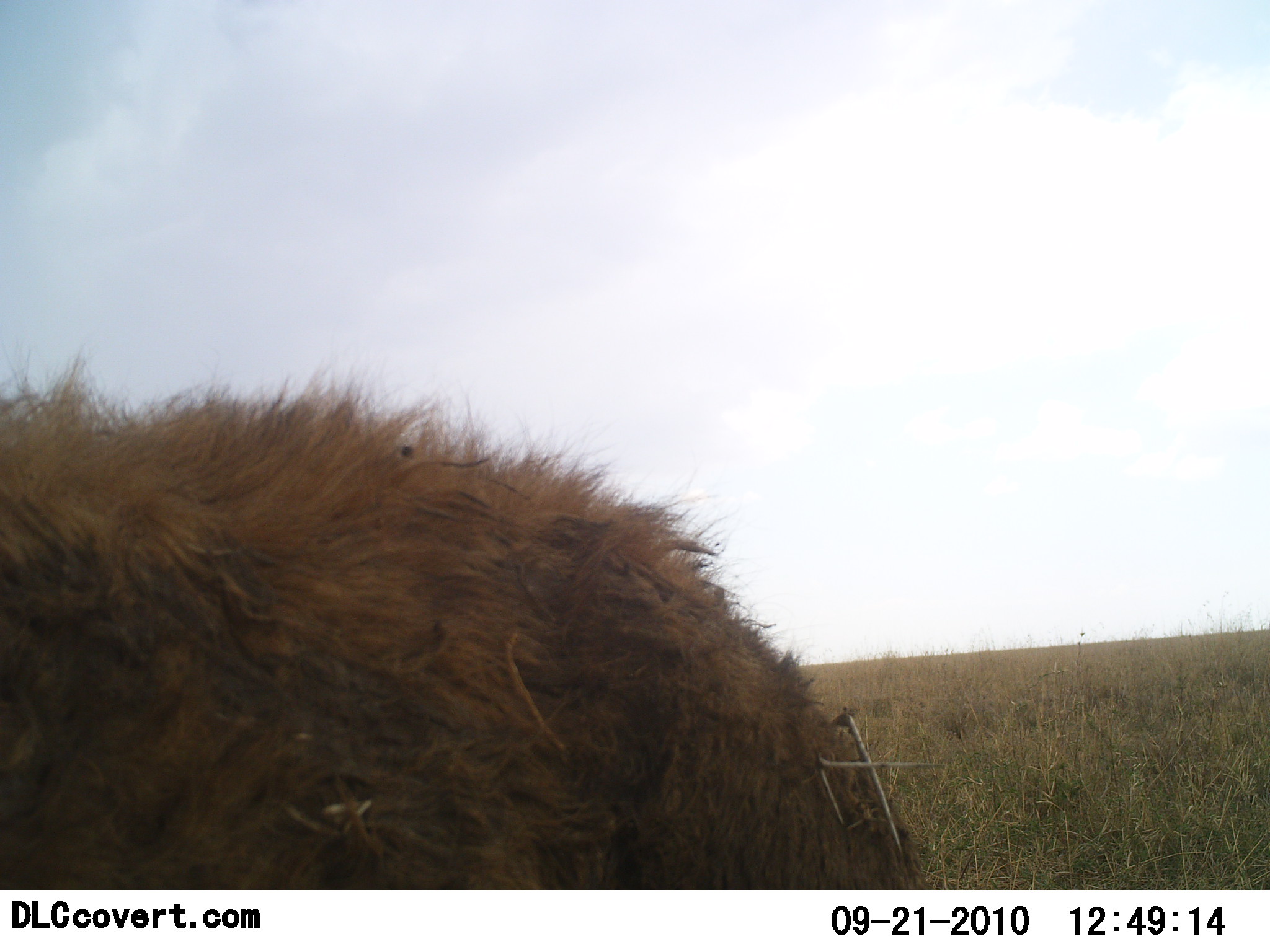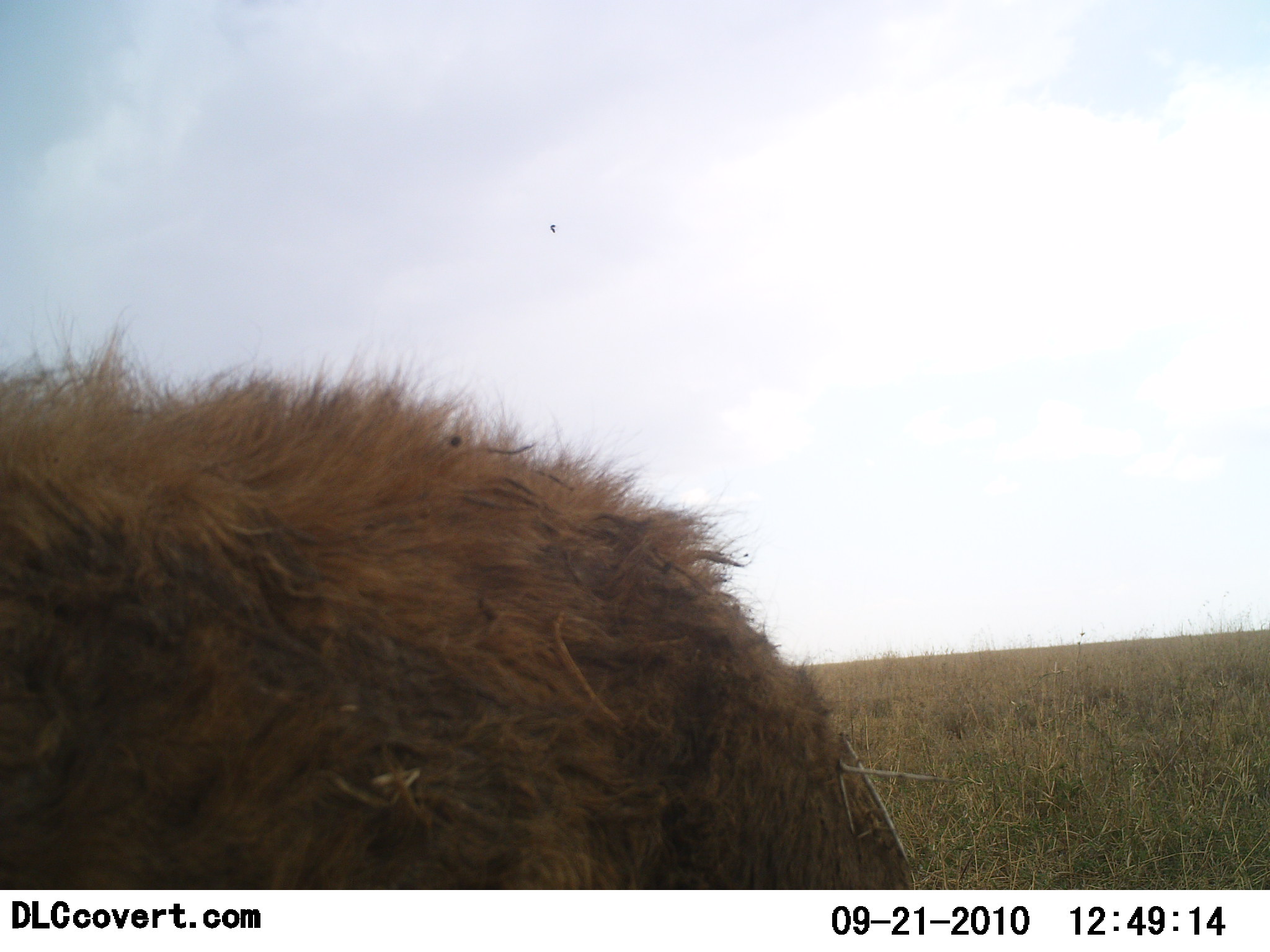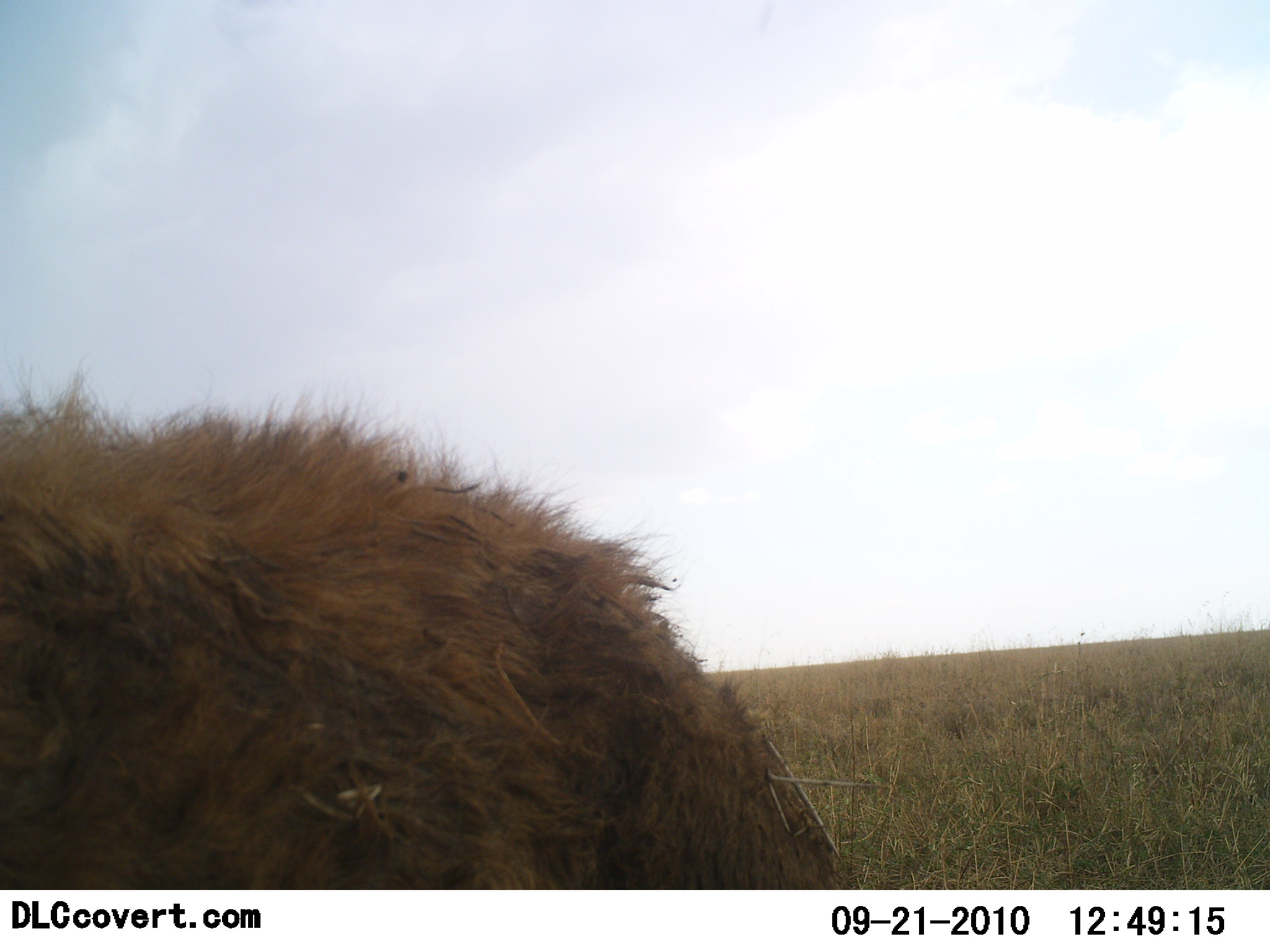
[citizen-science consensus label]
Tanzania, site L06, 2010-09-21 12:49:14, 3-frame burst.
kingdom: Animalia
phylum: Chordata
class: Mammalia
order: Artiodactyla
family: Bovidae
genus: Syncerus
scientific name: Syncerus caffer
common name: cape buffalo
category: buffalo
Buffalo (cape buffalo) (Syncerus caffer), count 1. Behavior (volunteer vote fractions): standing 71%, resting 0%, moving 43%, interacting 0%. Young present (vote fraction): 14%. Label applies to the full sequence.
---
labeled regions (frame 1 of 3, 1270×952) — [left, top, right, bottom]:
animal: [0, 363, 923, 889]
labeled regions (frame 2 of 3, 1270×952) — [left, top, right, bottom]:
animal: [0, 322, 920, 891]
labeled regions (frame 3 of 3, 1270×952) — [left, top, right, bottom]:
animal: [0, 372, 846, 891]